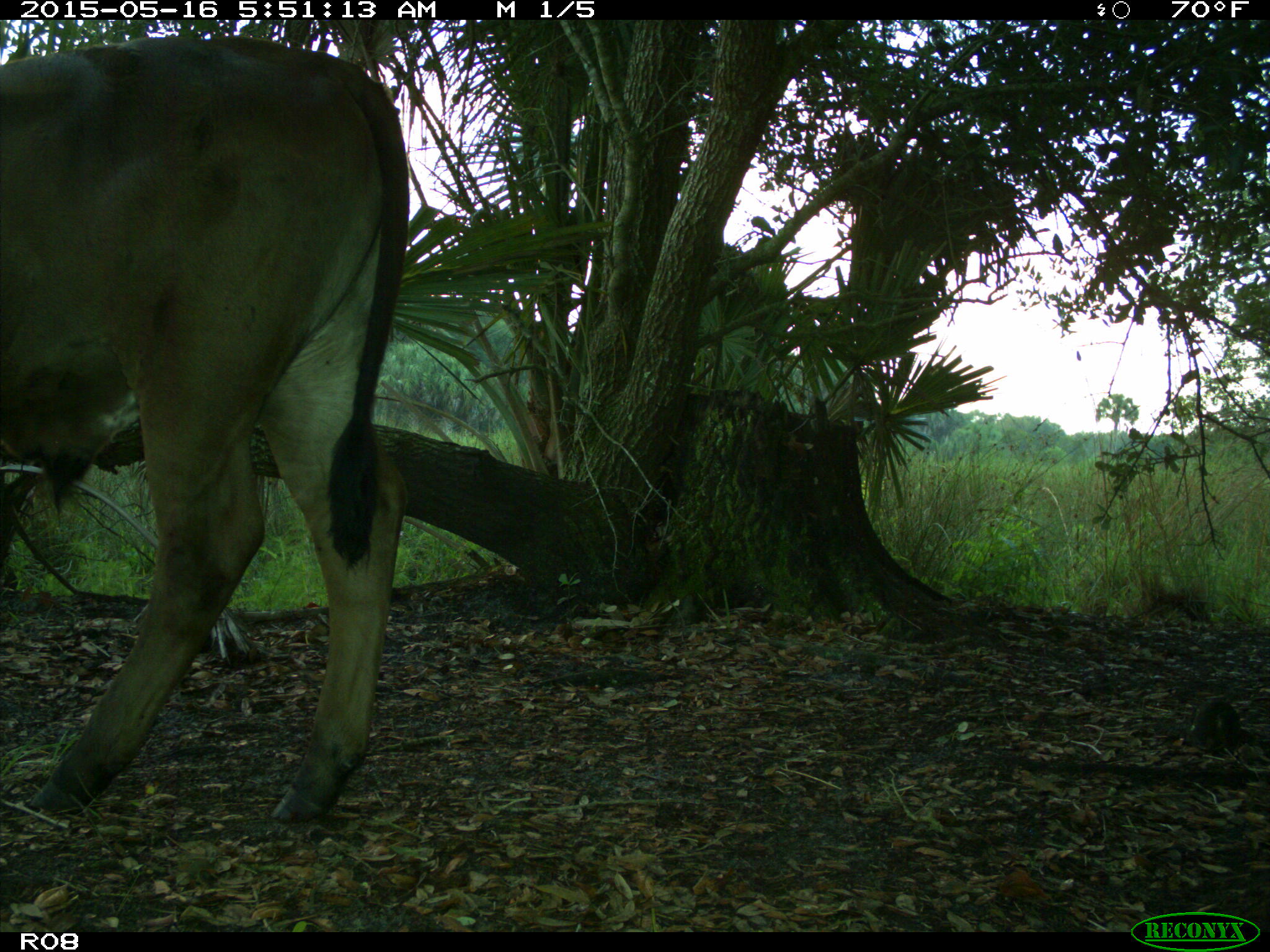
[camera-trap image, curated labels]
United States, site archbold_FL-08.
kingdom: Animalia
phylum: Chordata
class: Mammalia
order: Artiodactyla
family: Bovidae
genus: Bos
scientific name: Bos taurus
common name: domestic cow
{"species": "Bos taurus (domestic cow)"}